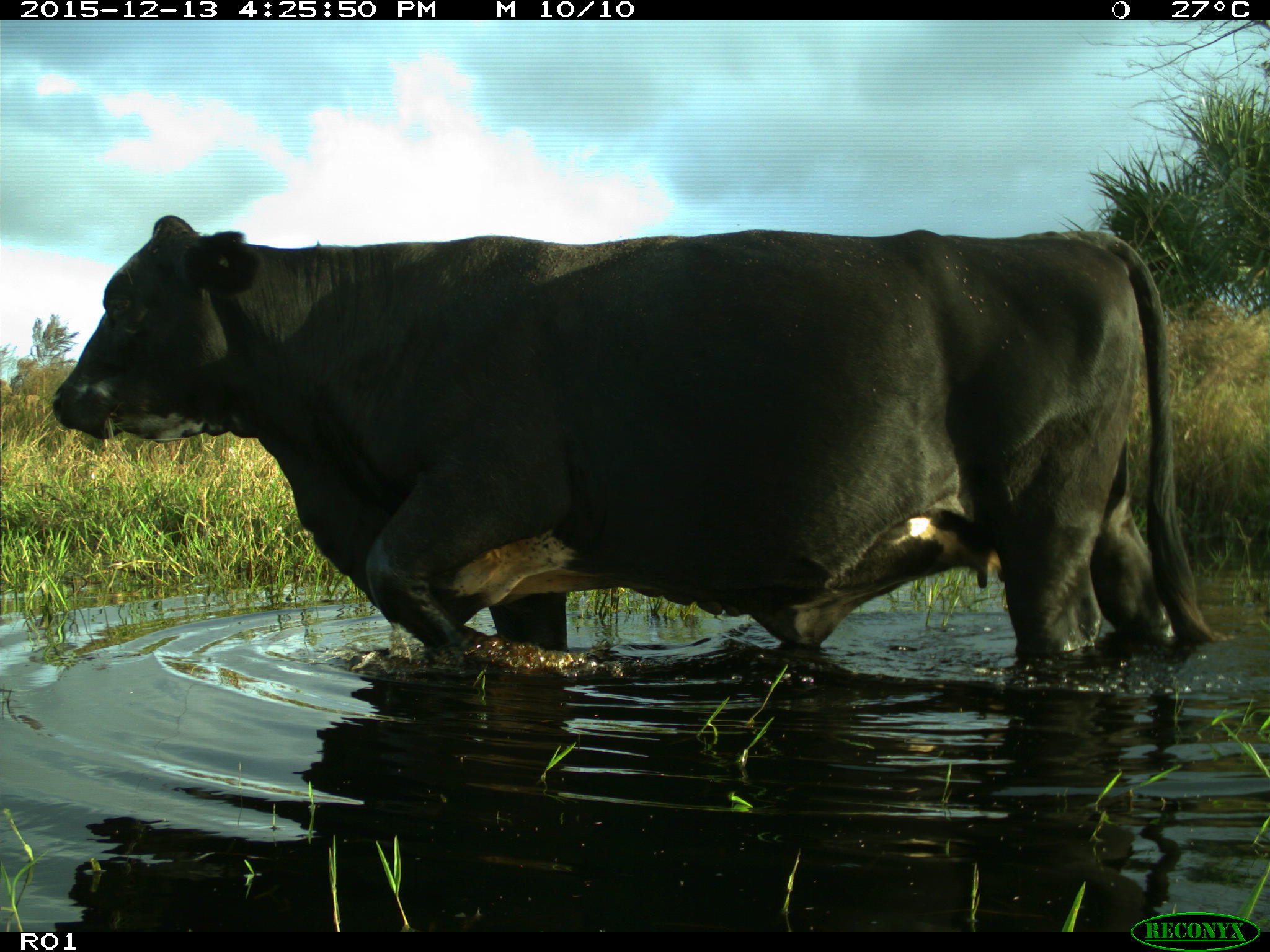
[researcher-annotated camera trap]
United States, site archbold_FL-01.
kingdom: Animalia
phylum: Chordata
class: Mammalia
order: Artiodactyla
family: Bovidae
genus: Bos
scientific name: Bos taurus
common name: domestic cow